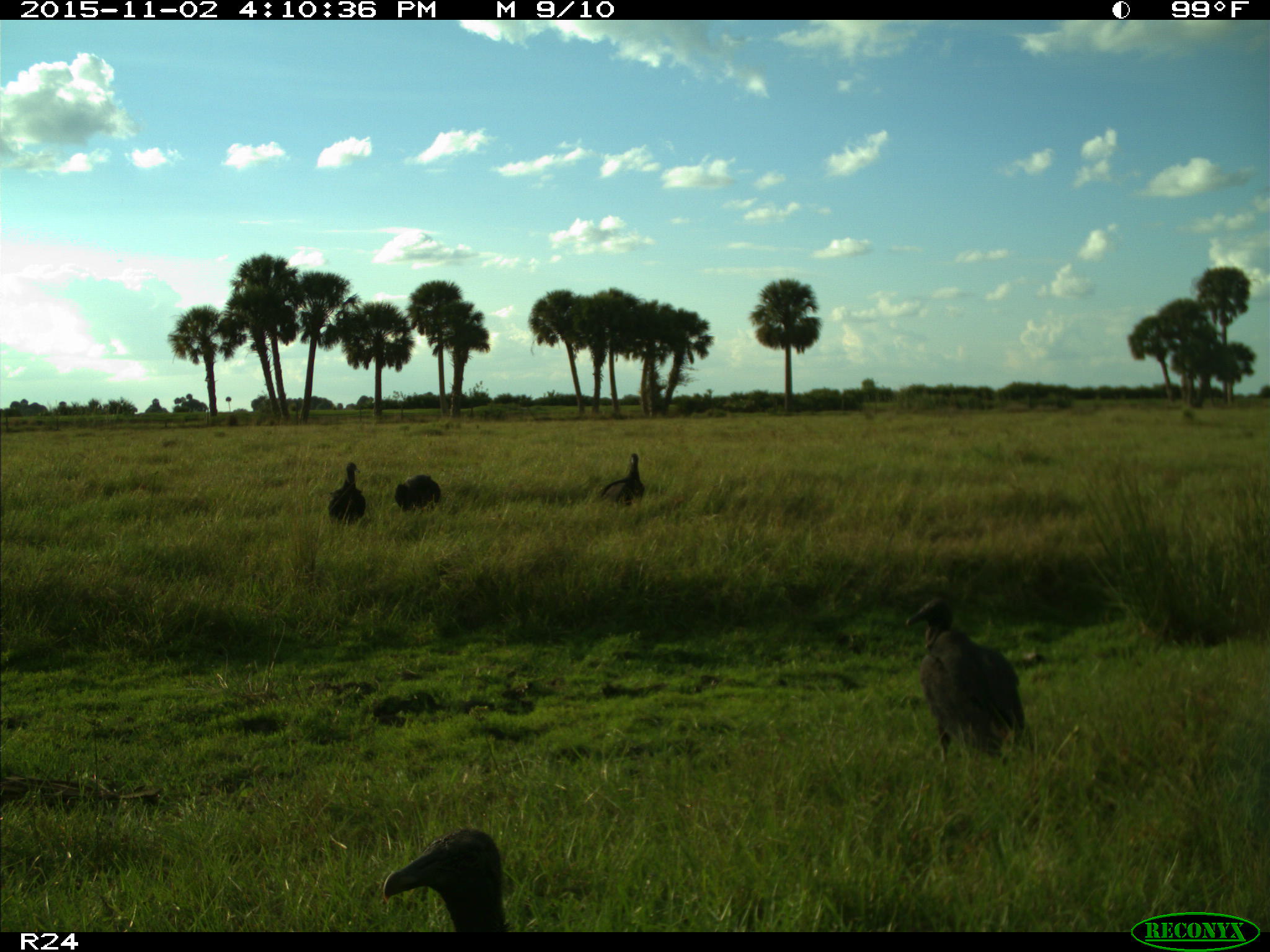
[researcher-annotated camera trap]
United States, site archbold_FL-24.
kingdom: Animalia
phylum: Chordata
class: Aves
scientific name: Aves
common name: birds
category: unidentified bird